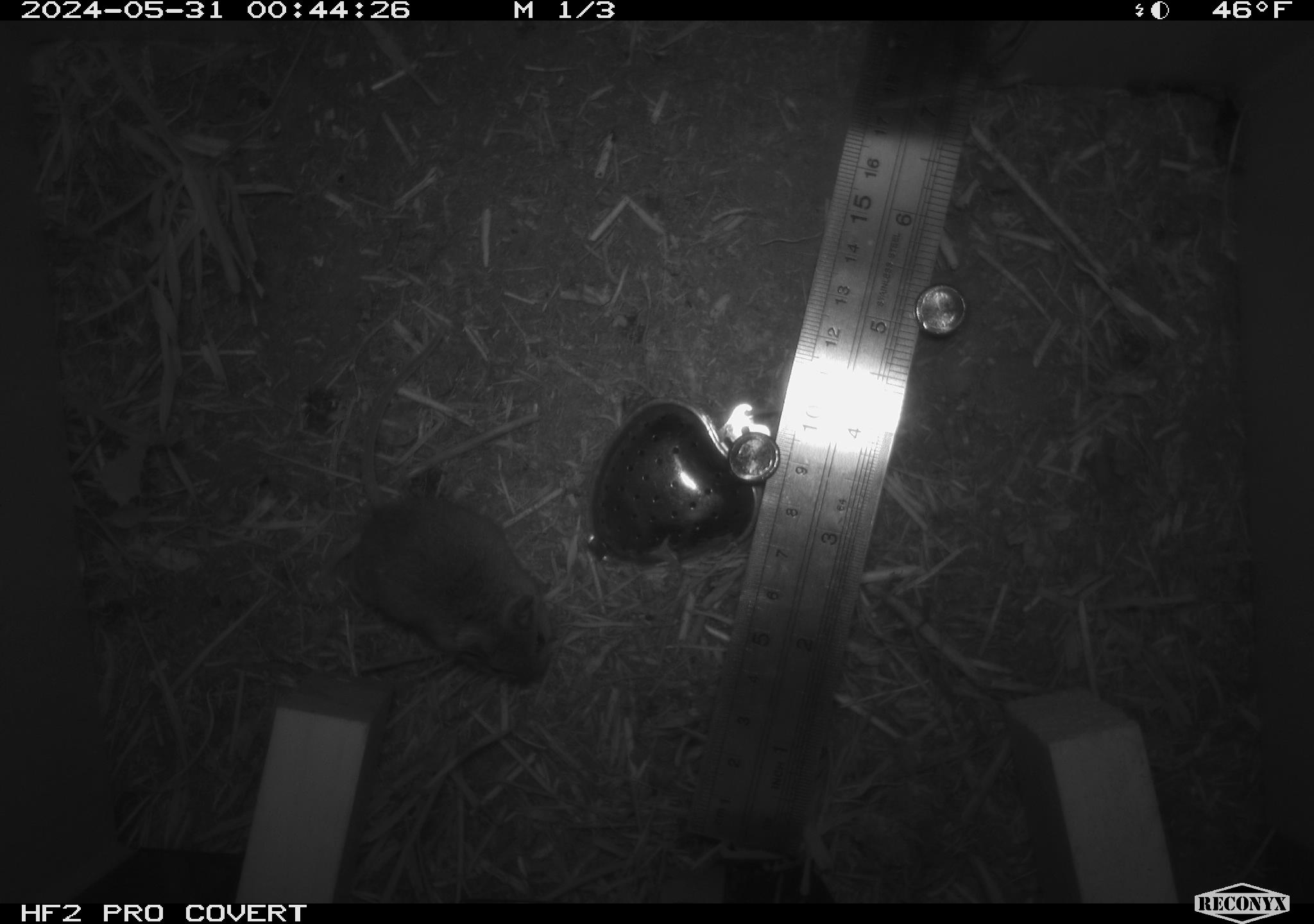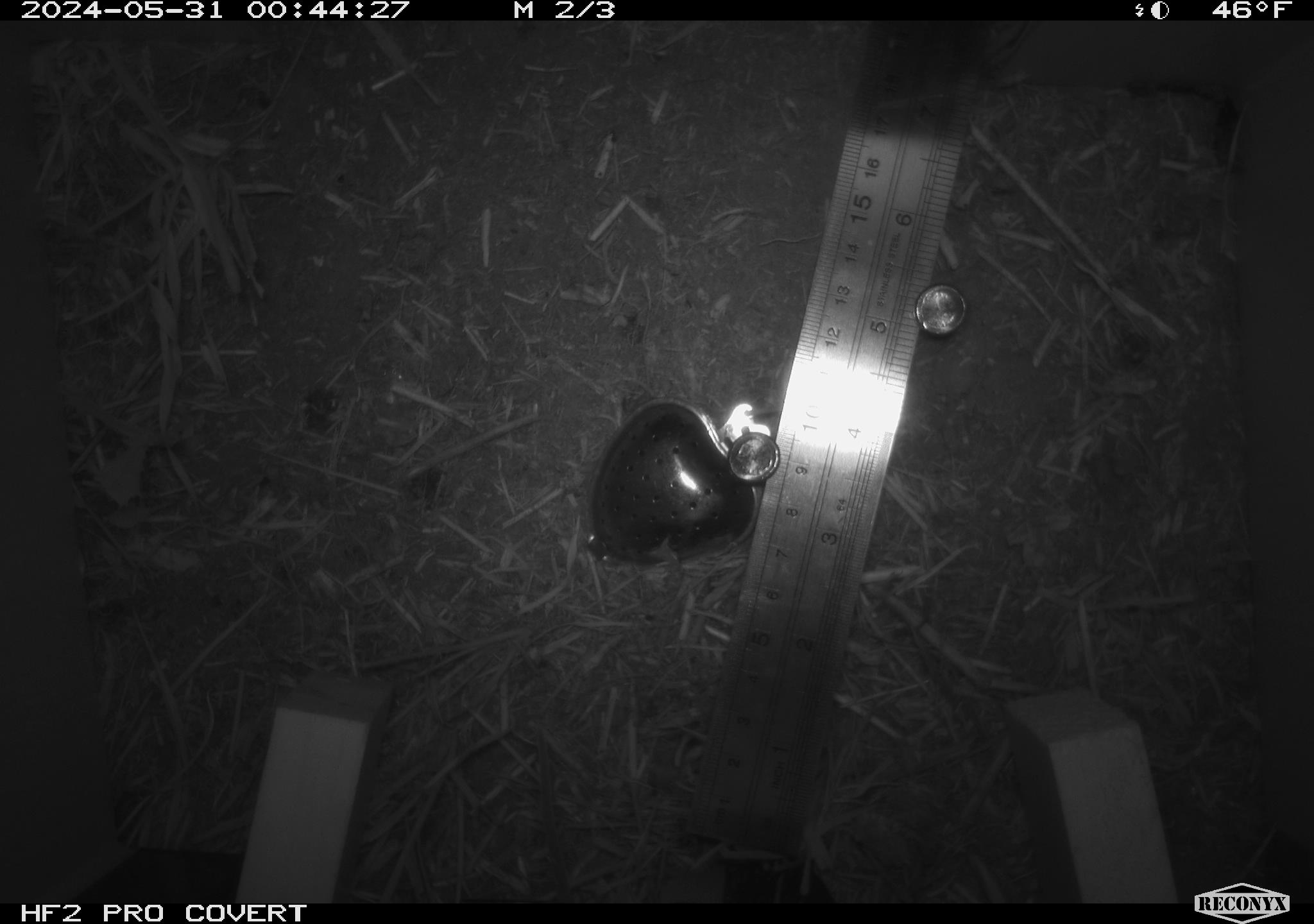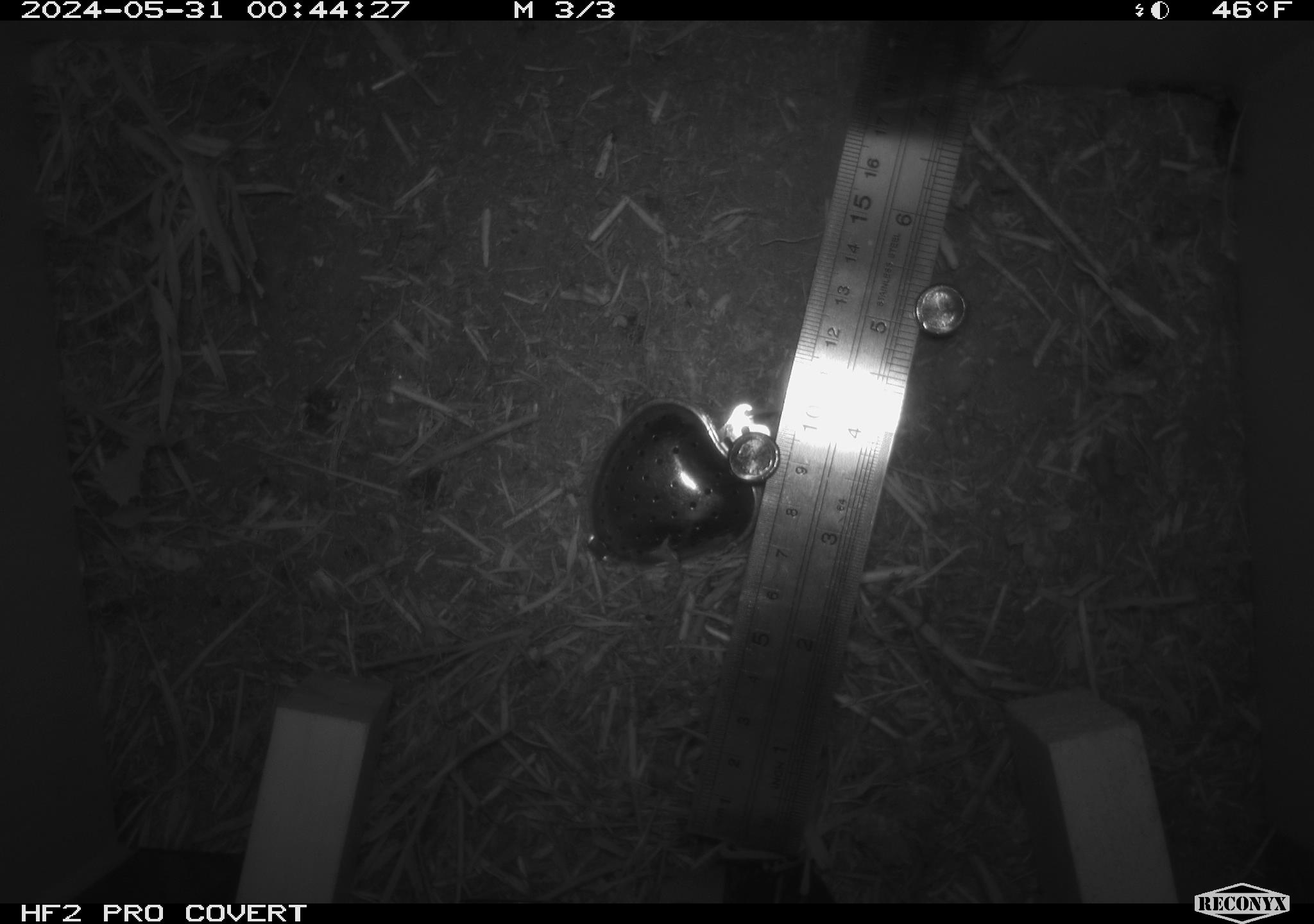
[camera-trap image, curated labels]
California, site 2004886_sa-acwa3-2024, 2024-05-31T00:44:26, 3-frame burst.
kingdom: Animalia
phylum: Chordata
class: Mammalia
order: Rodentia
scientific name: Rodentia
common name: mouse species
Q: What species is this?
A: Mouse species (Rodentia).